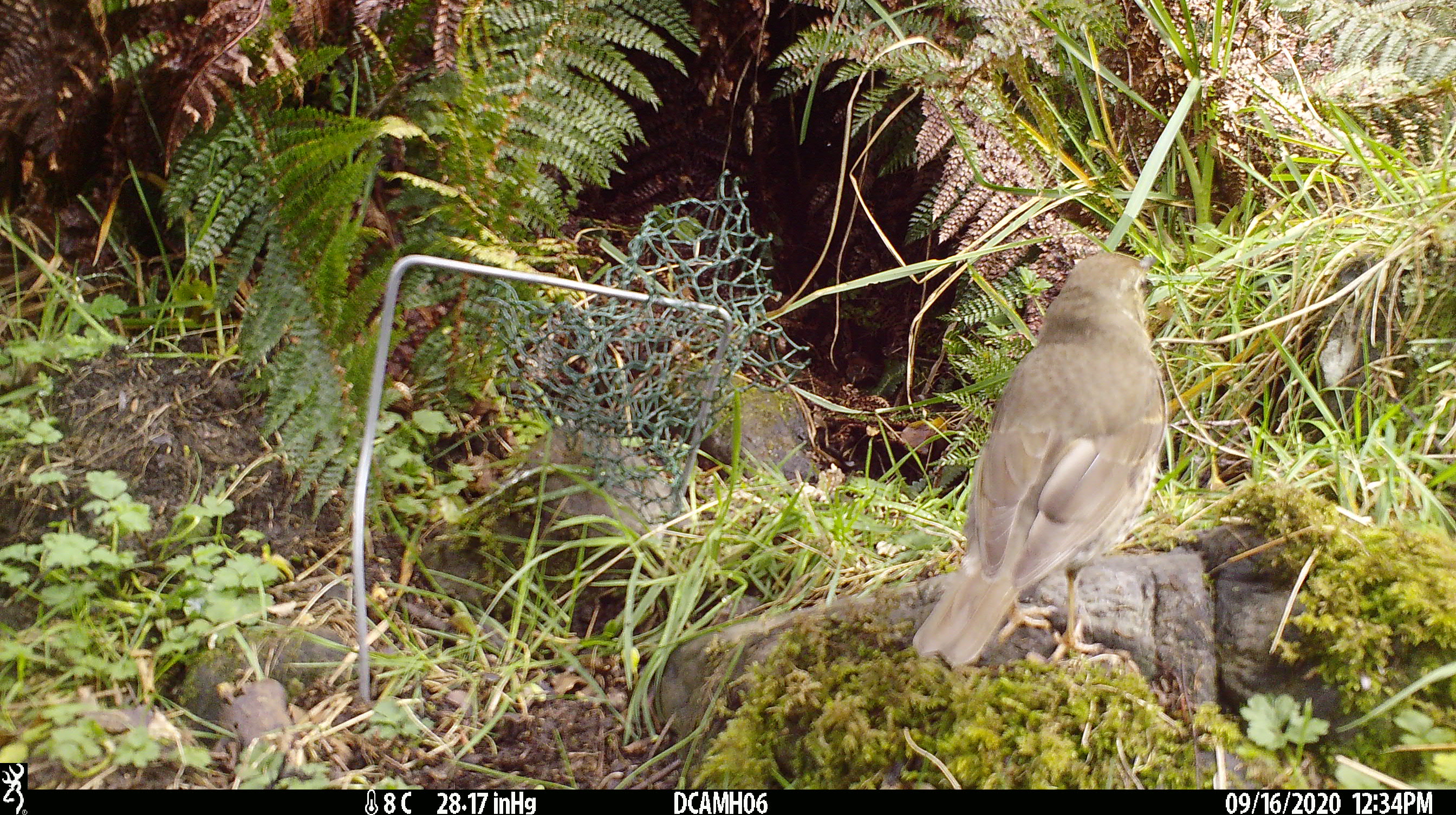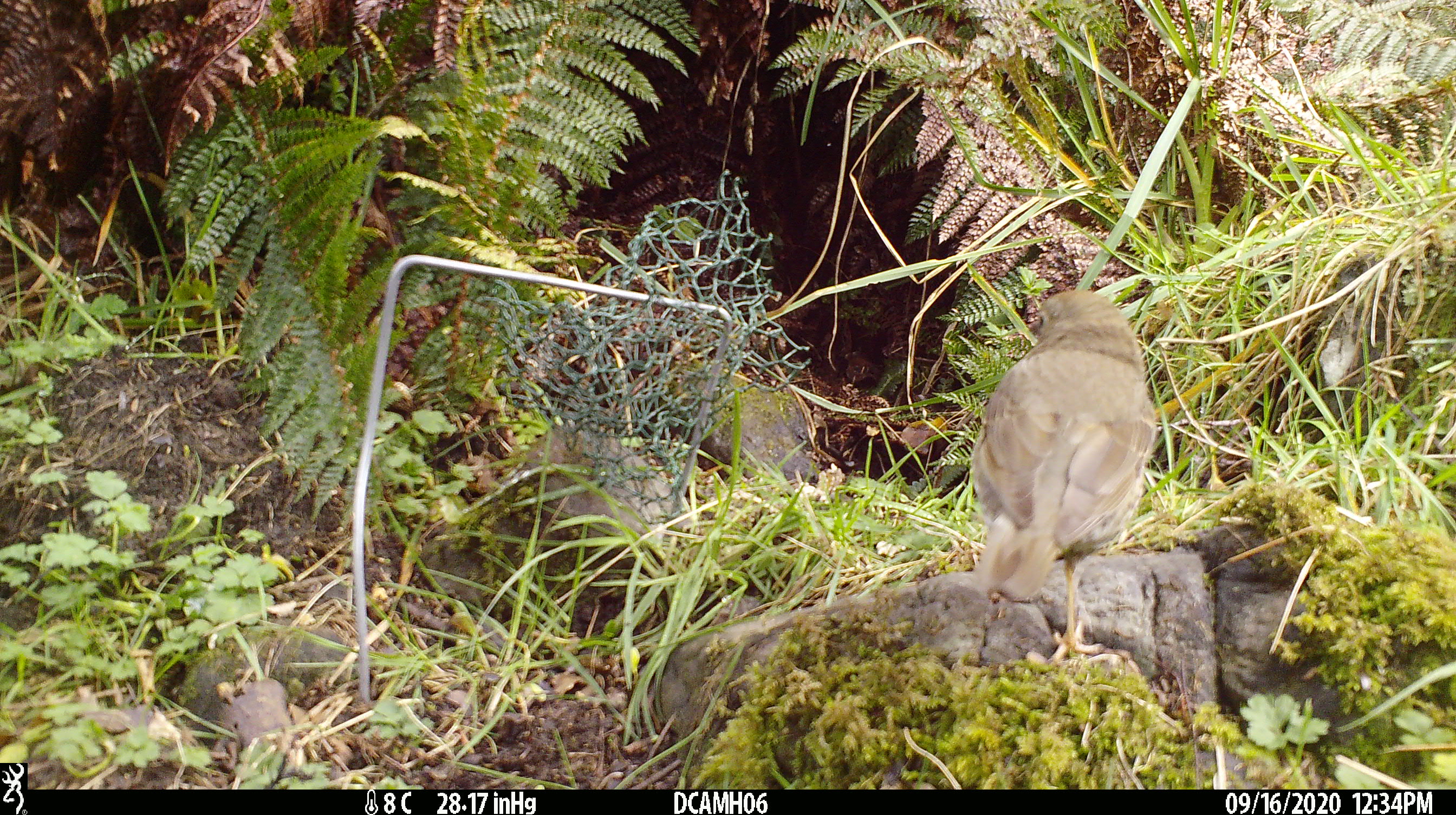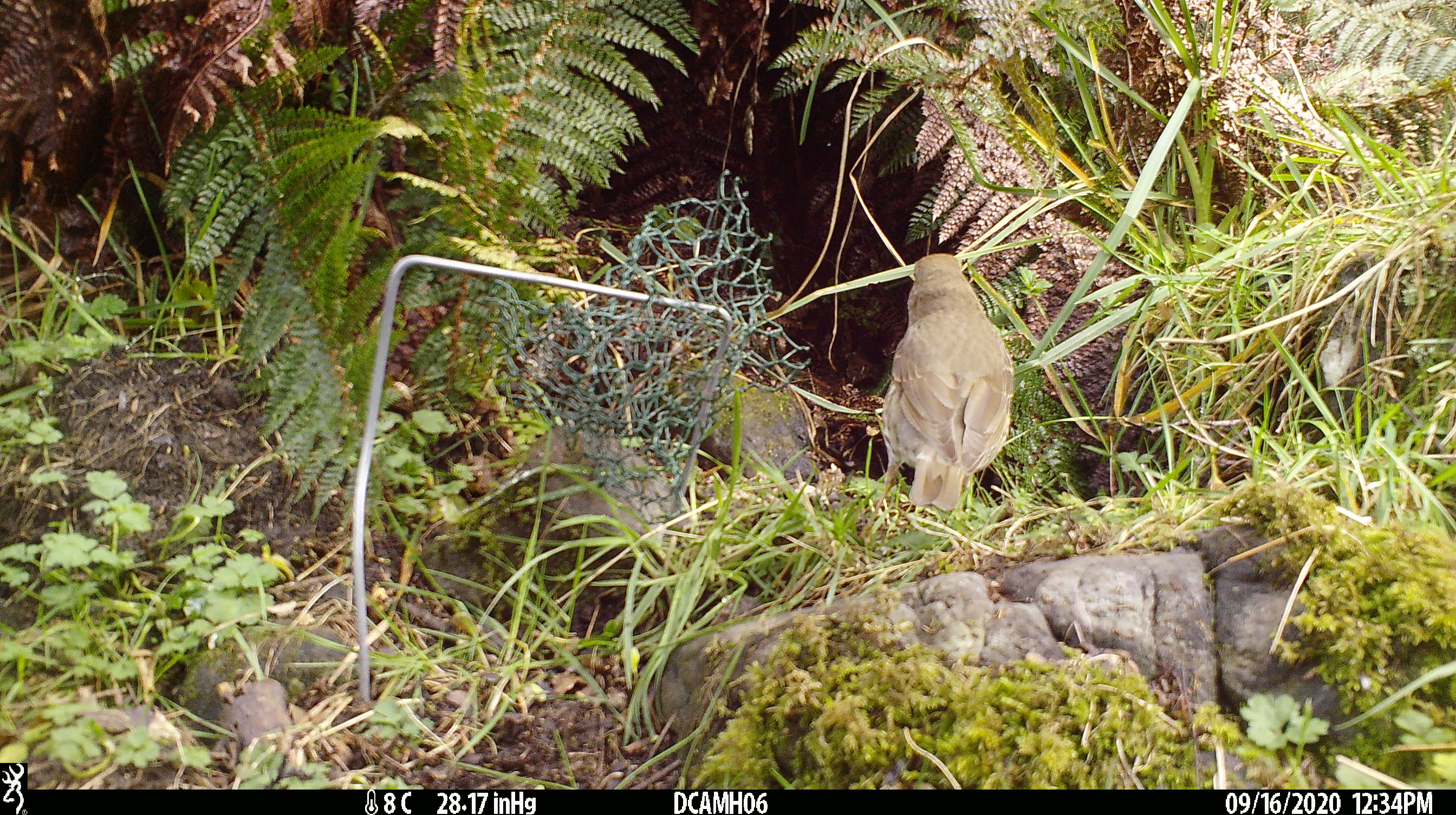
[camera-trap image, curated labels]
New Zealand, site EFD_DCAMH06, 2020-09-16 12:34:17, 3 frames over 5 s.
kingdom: Animalia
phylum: Chordata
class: Aves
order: Passeriformes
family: Turdidae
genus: Turdus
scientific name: Turdus philomelos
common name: song thrush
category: thrush